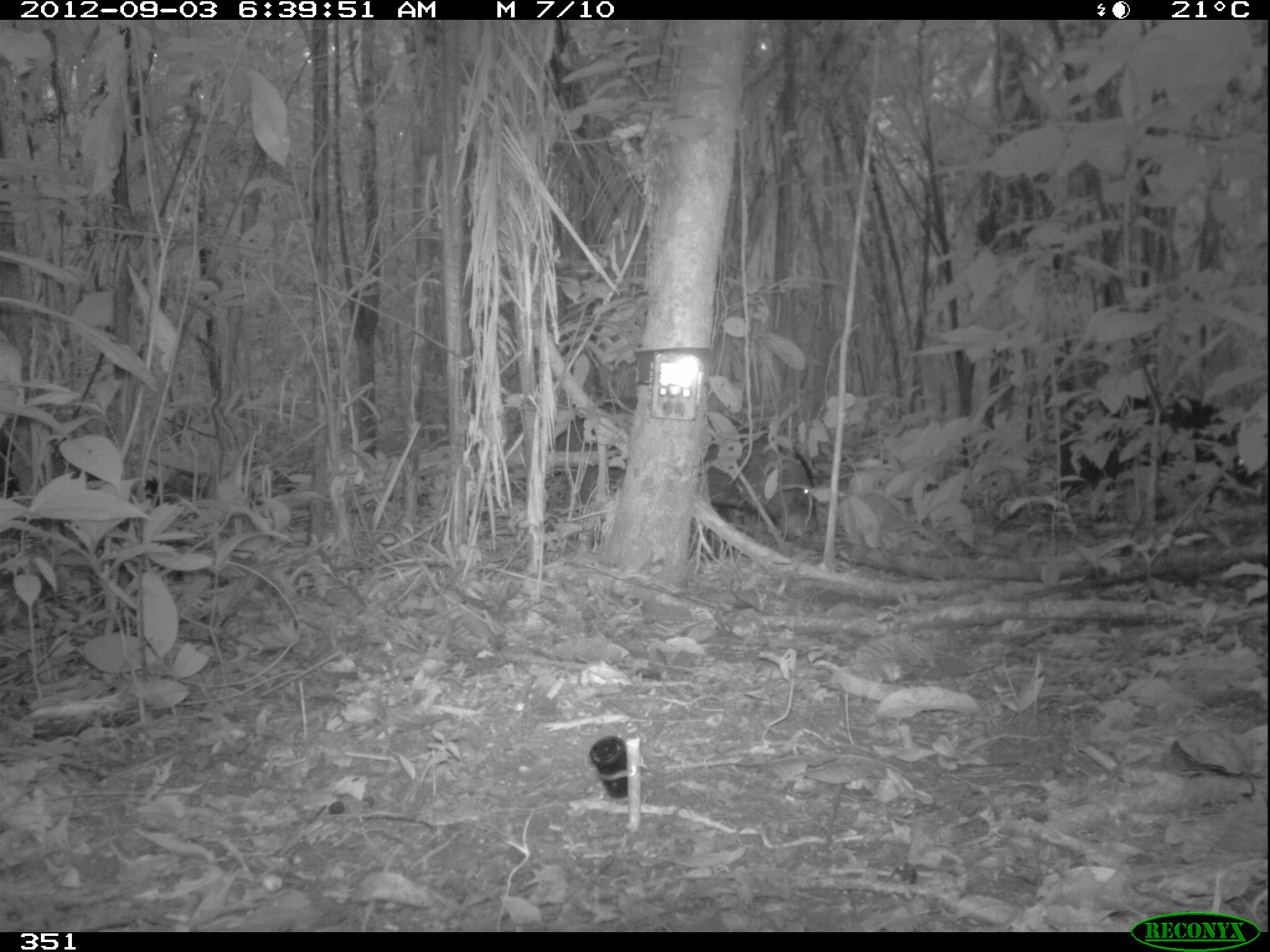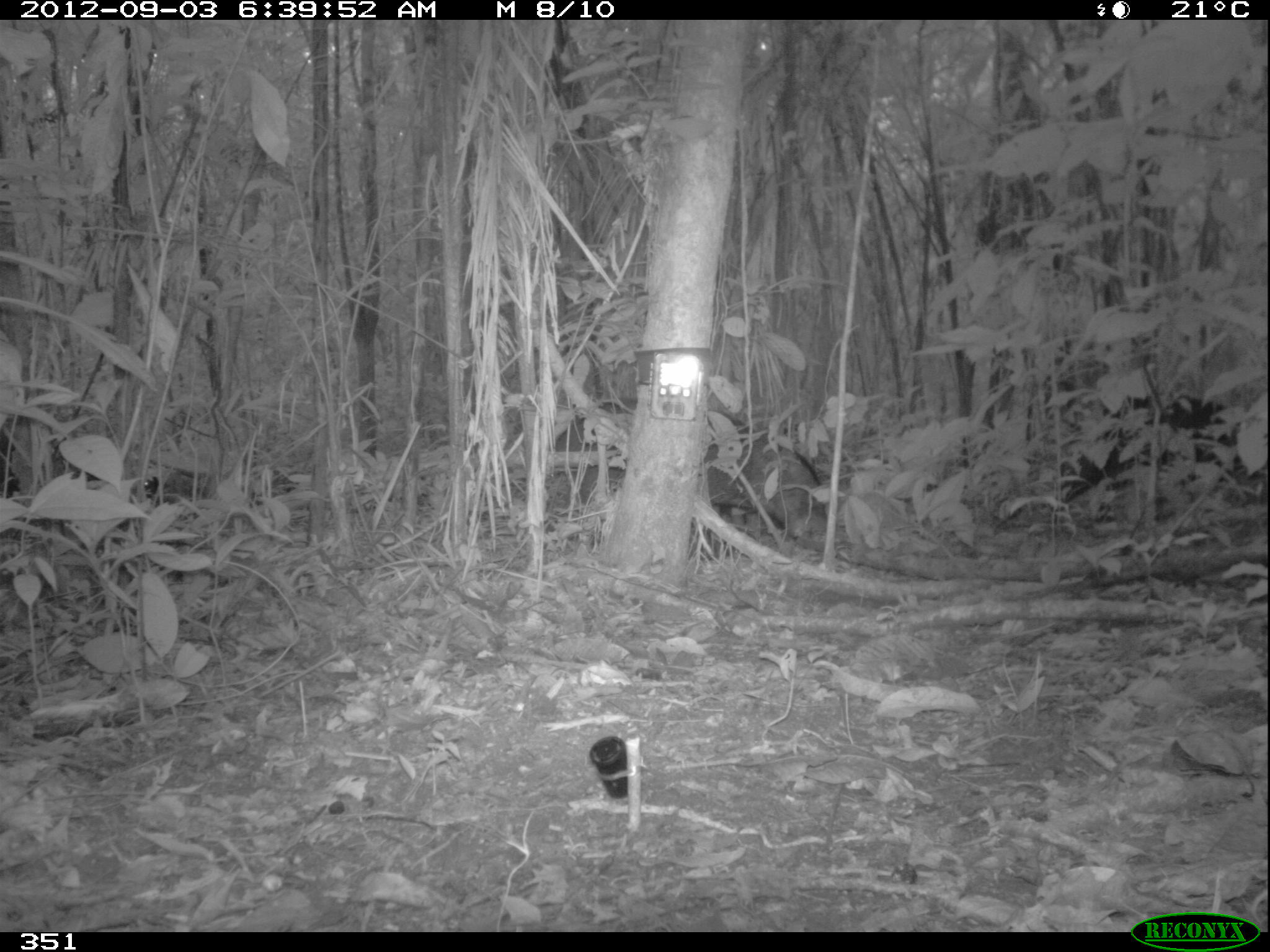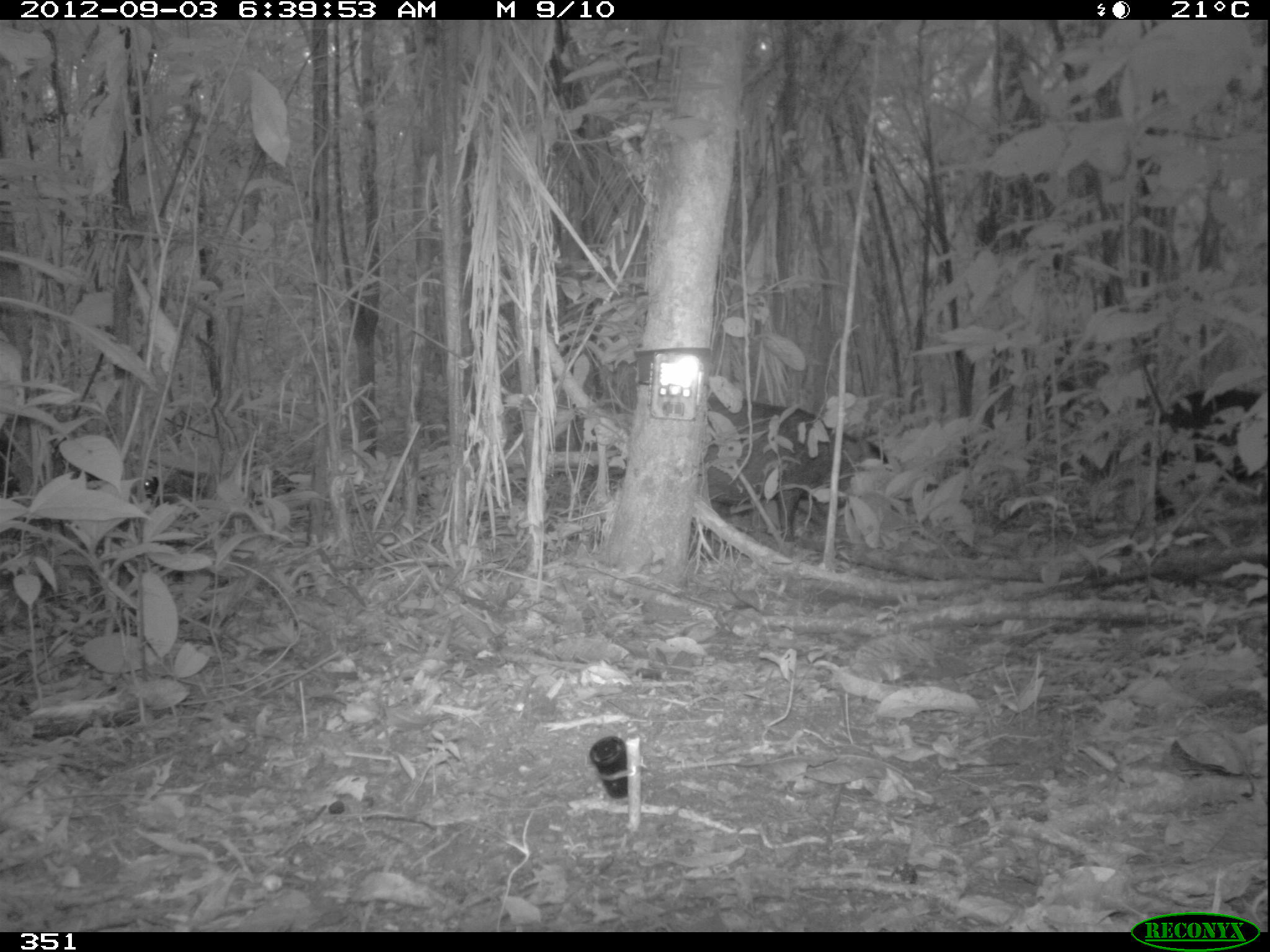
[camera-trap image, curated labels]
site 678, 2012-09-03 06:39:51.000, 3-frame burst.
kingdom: Animalia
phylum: Chordata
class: Mammalia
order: Artiodactyla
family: Tayassuidae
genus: Tayassu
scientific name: Tayassu pecari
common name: white-lipped peccary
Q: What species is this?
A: Tayassu pecari (white-lipped peccary).